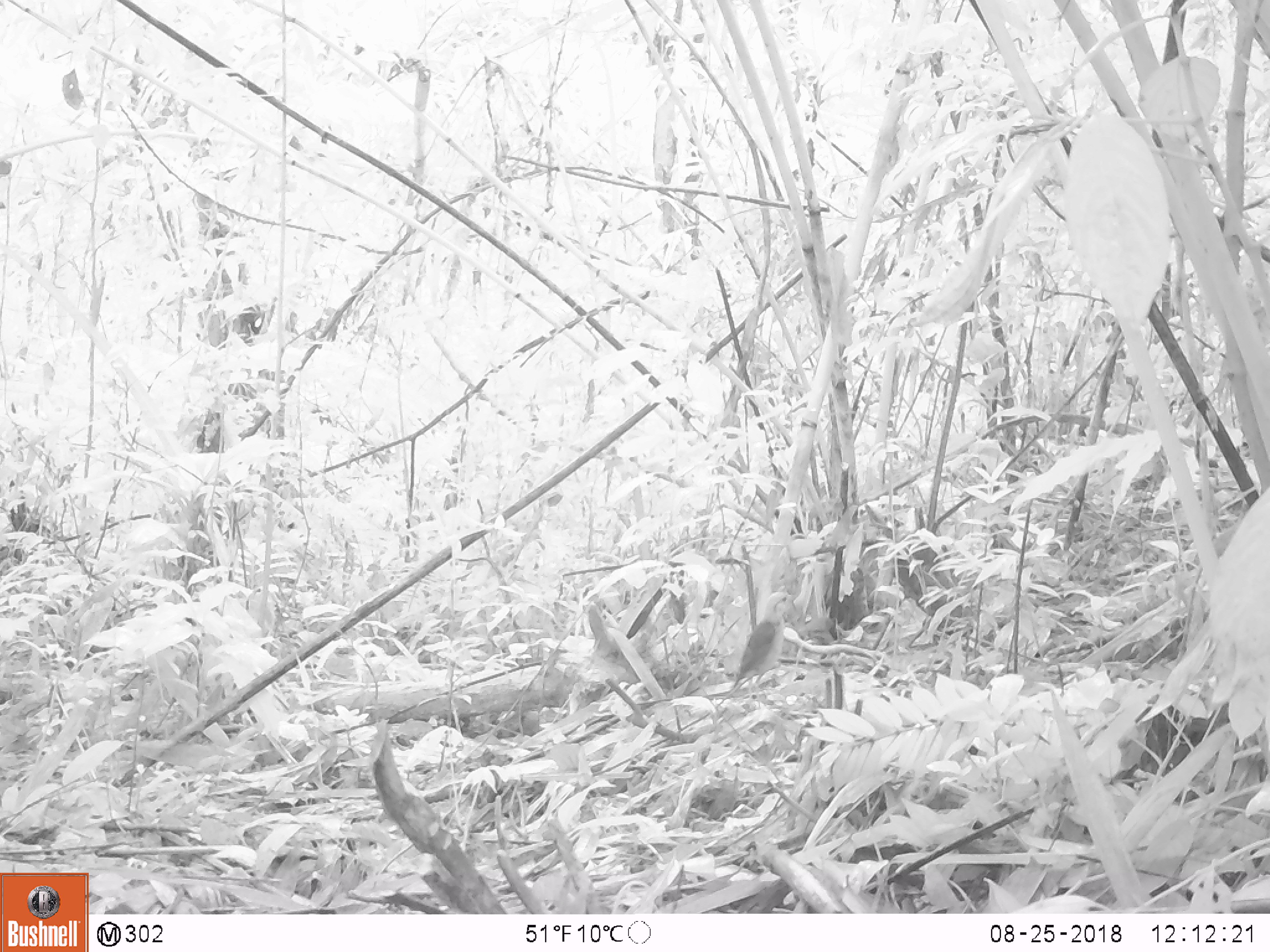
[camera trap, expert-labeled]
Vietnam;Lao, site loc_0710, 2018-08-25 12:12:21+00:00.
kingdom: Animalia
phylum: Chordata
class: Aves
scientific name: Aves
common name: bird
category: unidentified bird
Unidentified bird (bird) (Aves). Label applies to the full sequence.